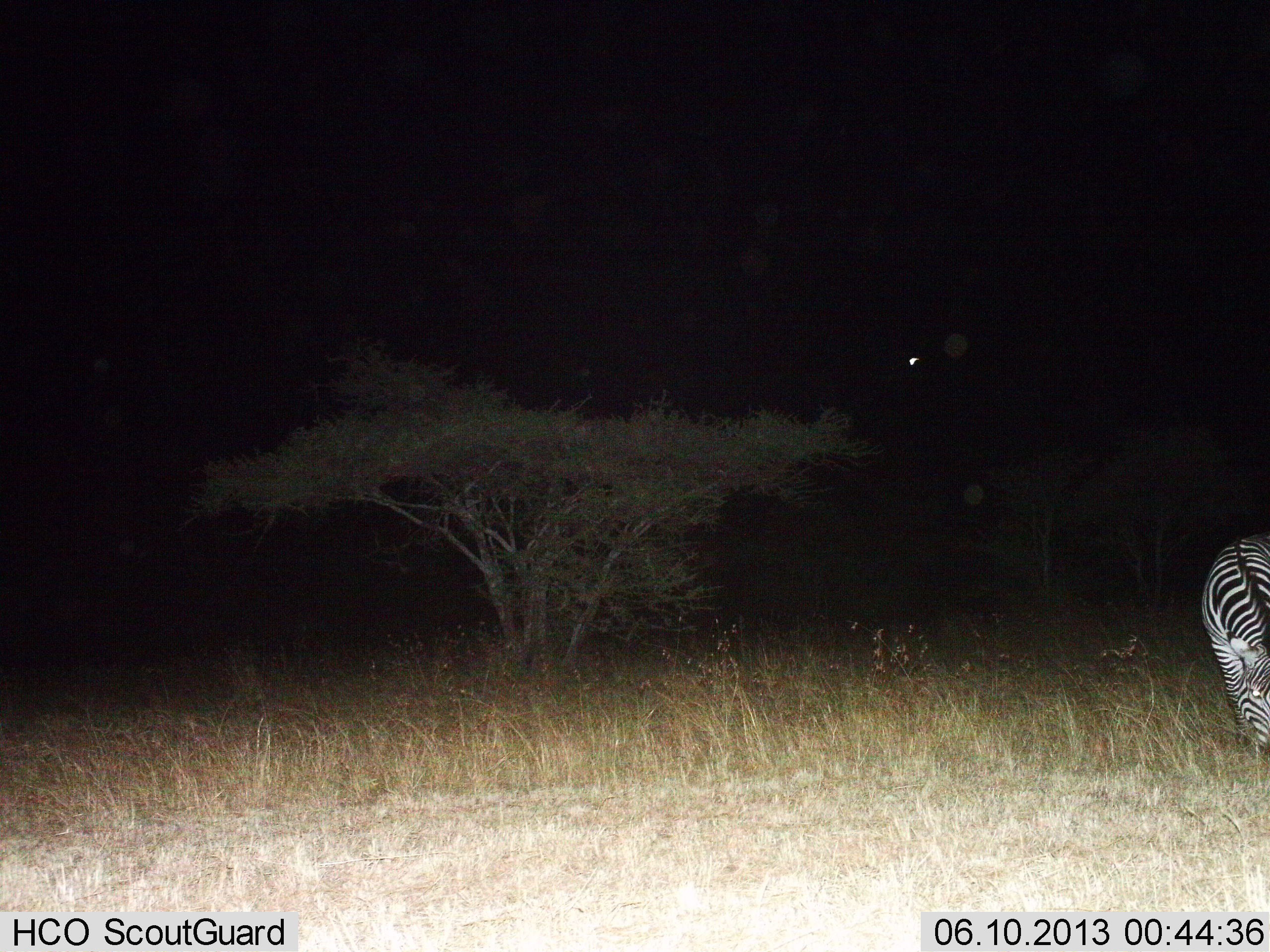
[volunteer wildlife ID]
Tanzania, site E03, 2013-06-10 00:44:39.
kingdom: Animalia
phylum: Chordata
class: Mammalia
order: Perissodactyla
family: Equidae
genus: Equus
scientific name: Equus quagga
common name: plains zebra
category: zebra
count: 1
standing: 47%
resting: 3%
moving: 9%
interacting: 0%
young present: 0%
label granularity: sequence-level